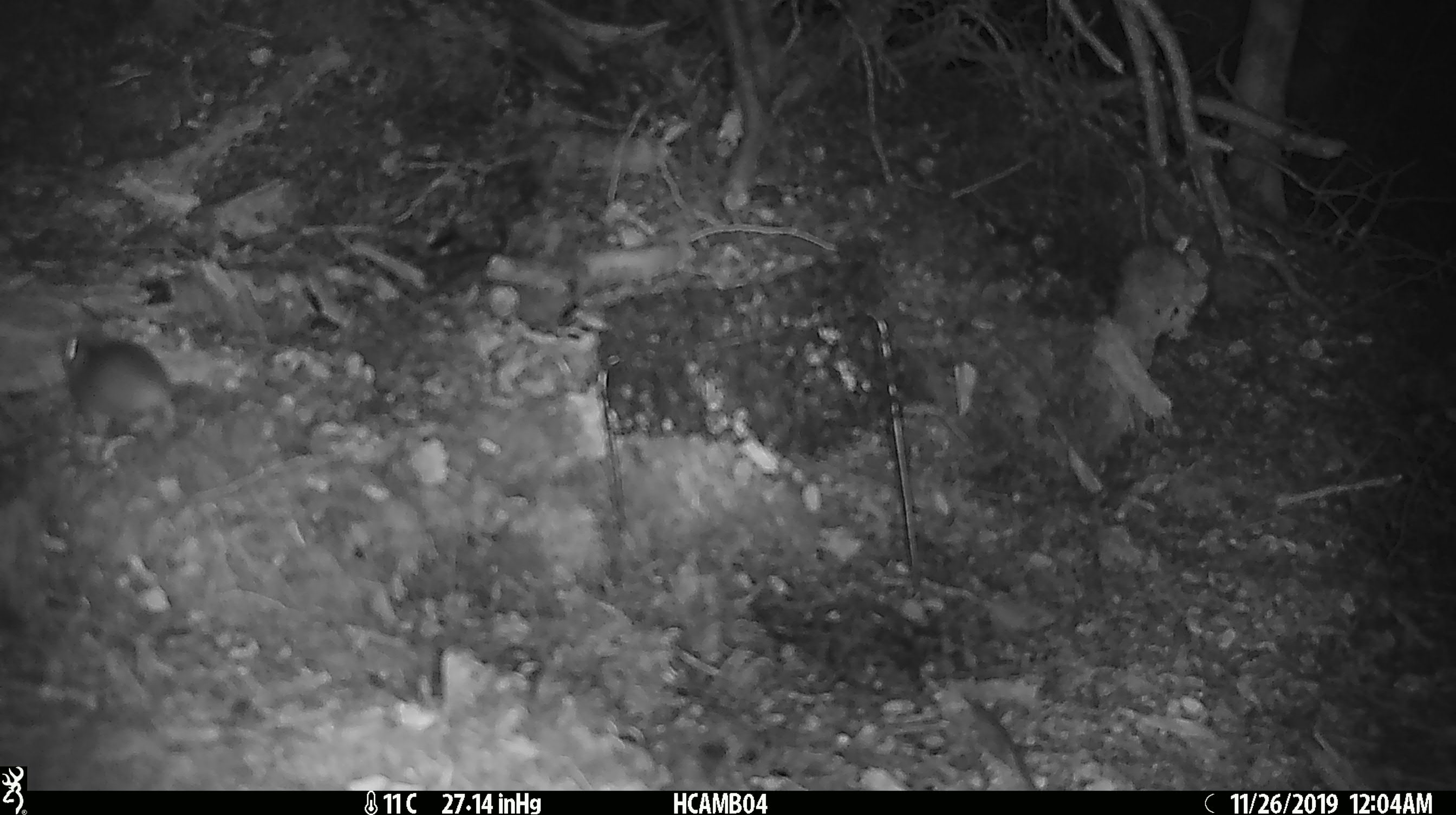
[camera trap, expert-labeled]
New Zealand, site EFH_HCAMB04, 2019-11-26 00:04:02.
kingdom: Animalia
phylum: Chordata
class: Mammalia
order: Rodentia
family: Muridae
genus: Mus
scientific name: Mus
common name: mouse